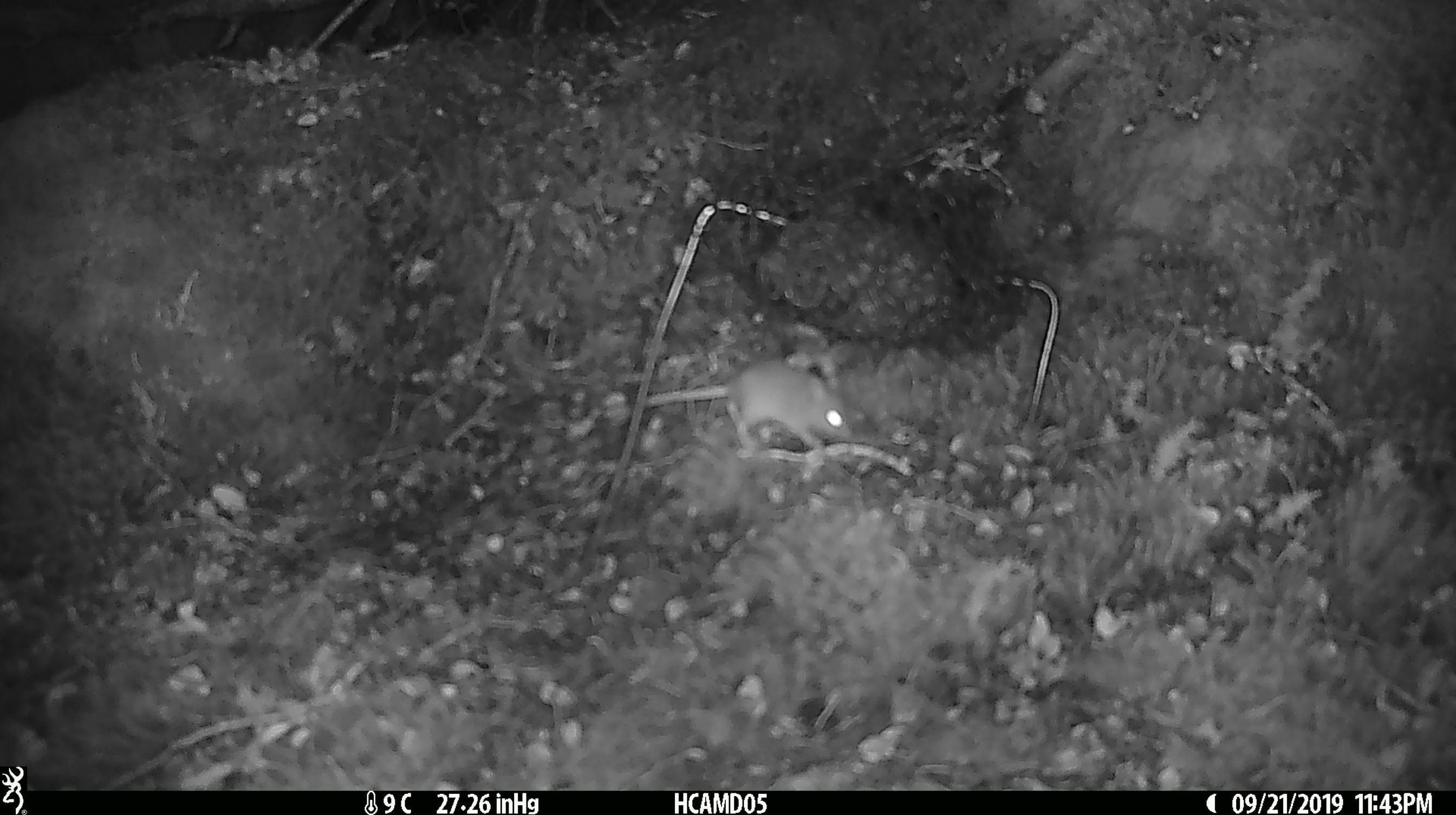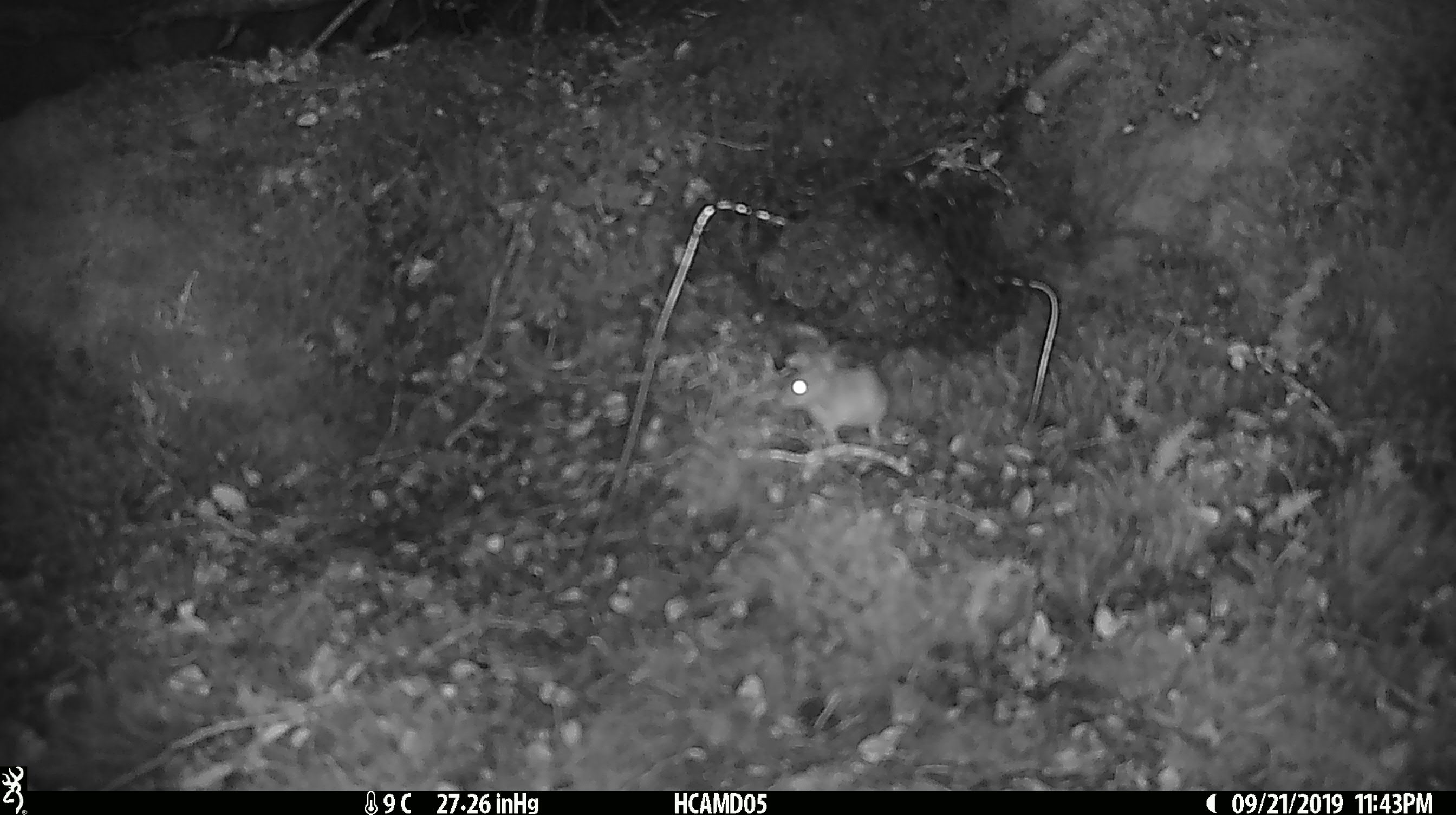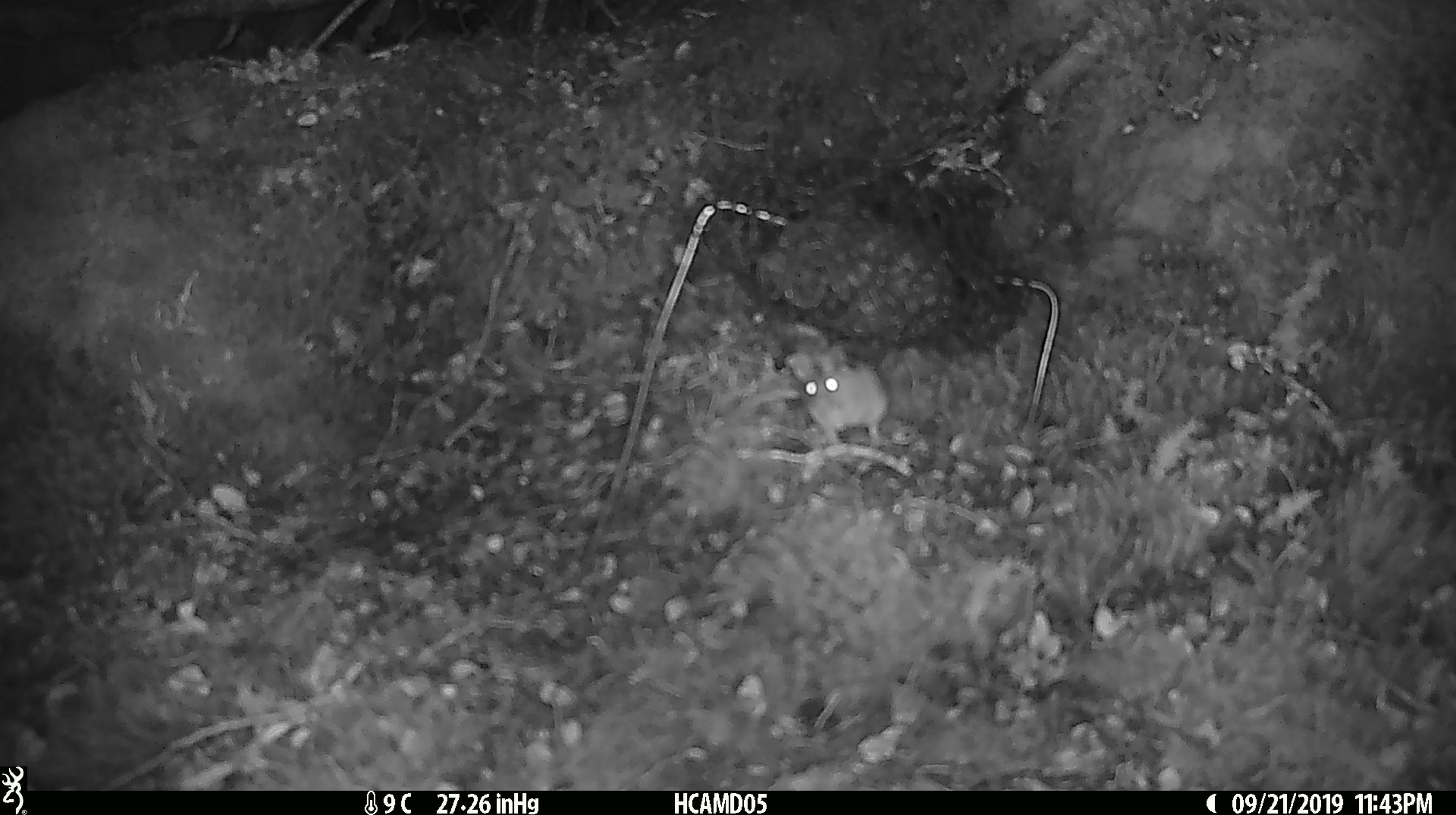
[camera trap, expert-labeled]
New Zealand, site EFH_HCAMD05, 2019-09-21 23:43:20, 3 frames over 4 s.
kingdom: Animalia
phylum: Chordata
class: Mammalia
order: Rodentia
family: Muridae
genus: Mus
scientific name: Mus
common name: mouse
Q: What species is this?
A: Mouse (Mus).